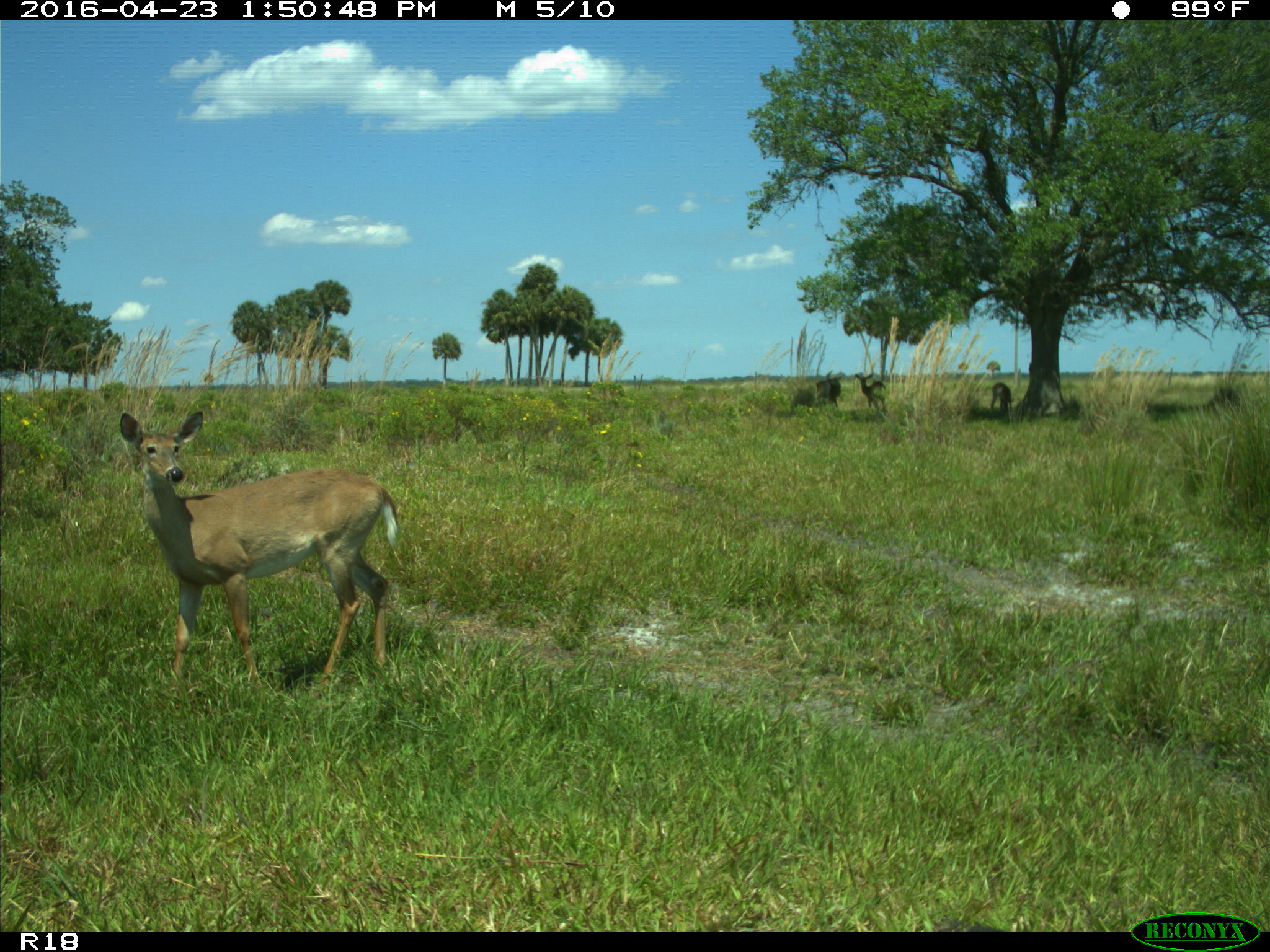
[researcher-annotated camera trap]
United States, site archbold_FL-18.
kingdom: Animalia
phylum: Chordata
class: Mammalia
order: Artiodactyla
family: Bovidae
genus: Bos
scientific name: Bos taurus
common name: domestic cow